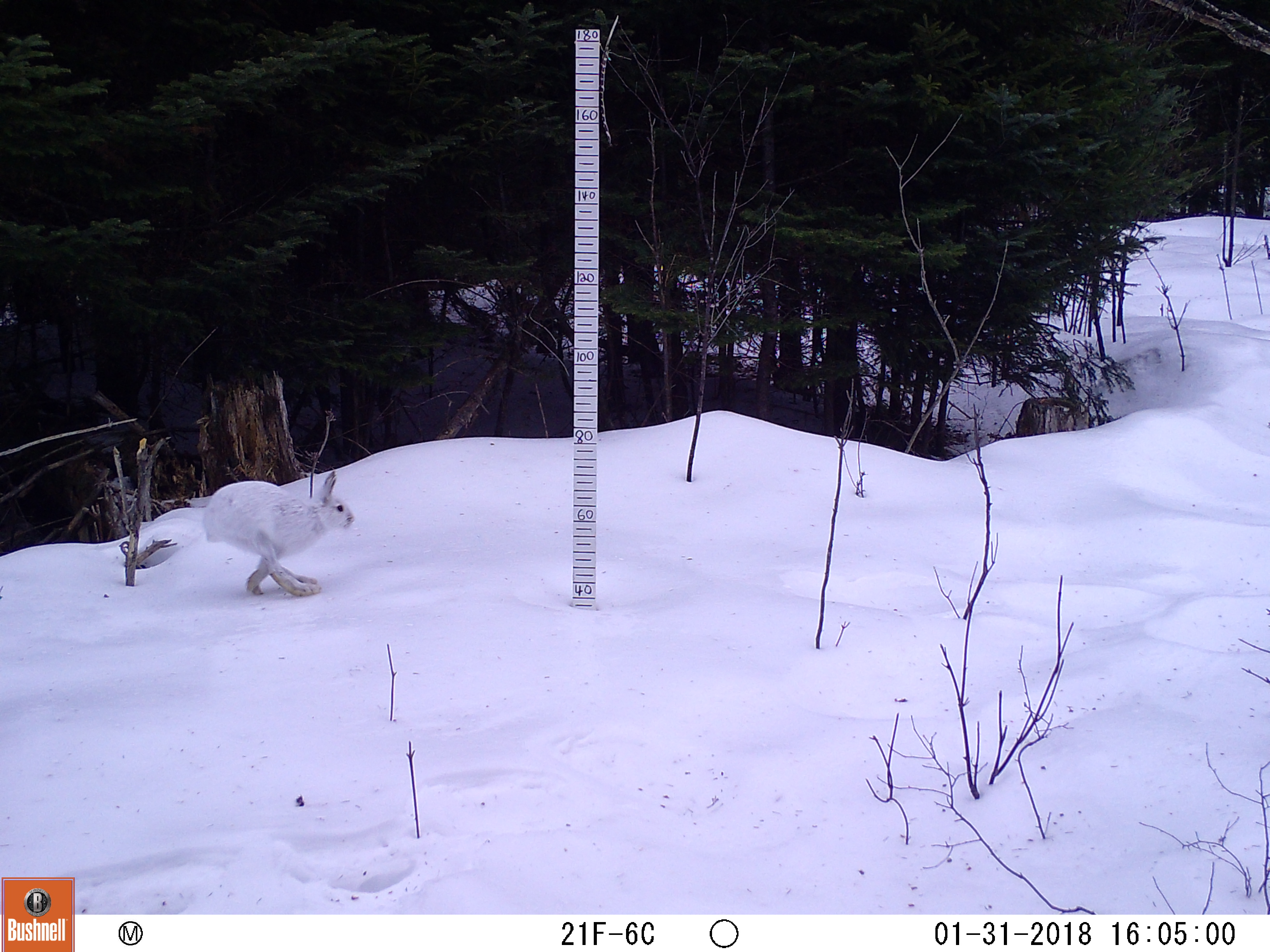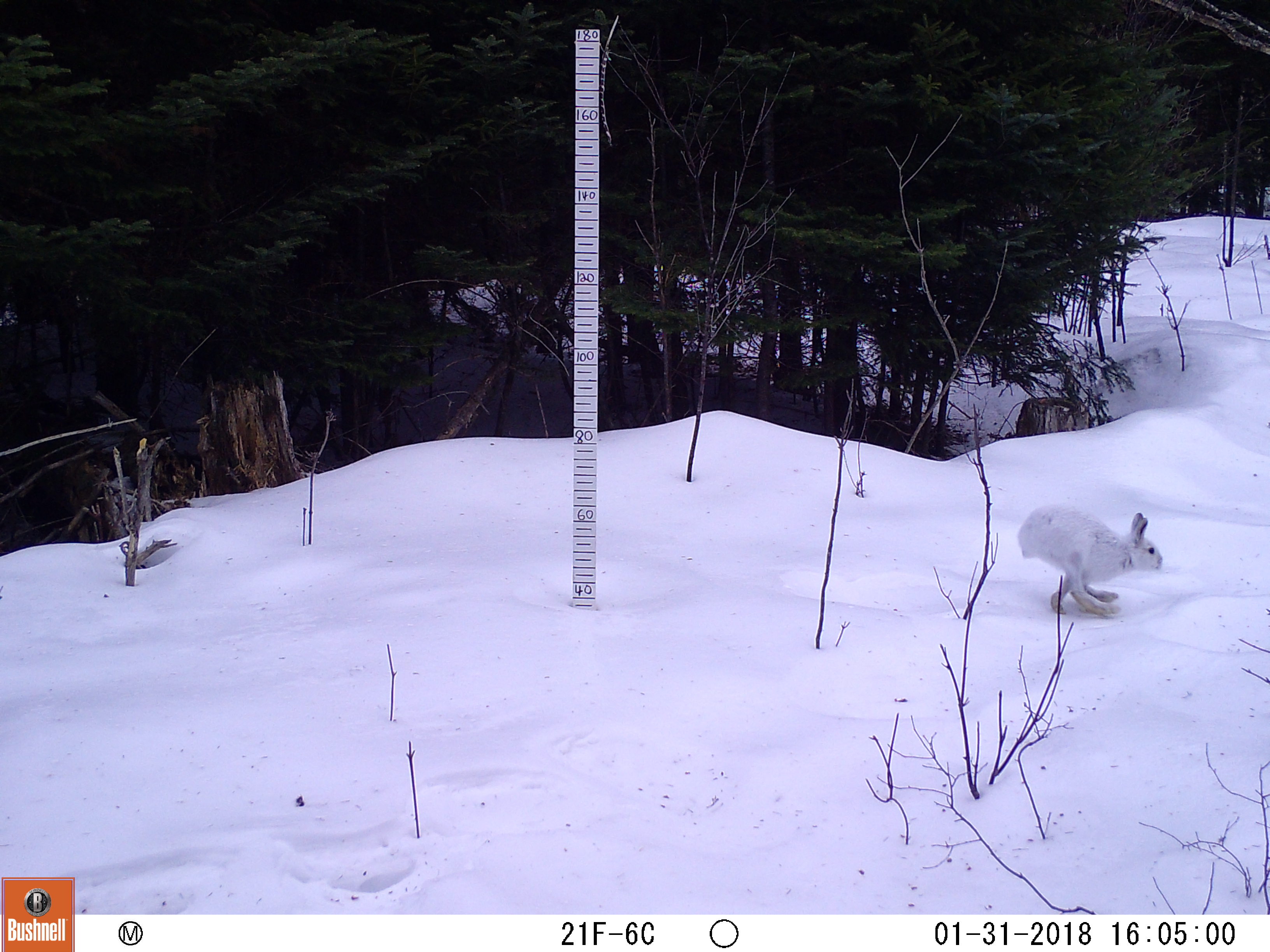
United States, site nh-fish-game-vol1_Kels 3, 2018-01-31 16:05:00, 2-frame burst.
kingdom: Animalia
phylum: Chordata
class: Mammalia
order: Lagomorpha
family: Leporidae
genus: Lepus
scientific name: Lepus americanus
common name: snowshoe hare